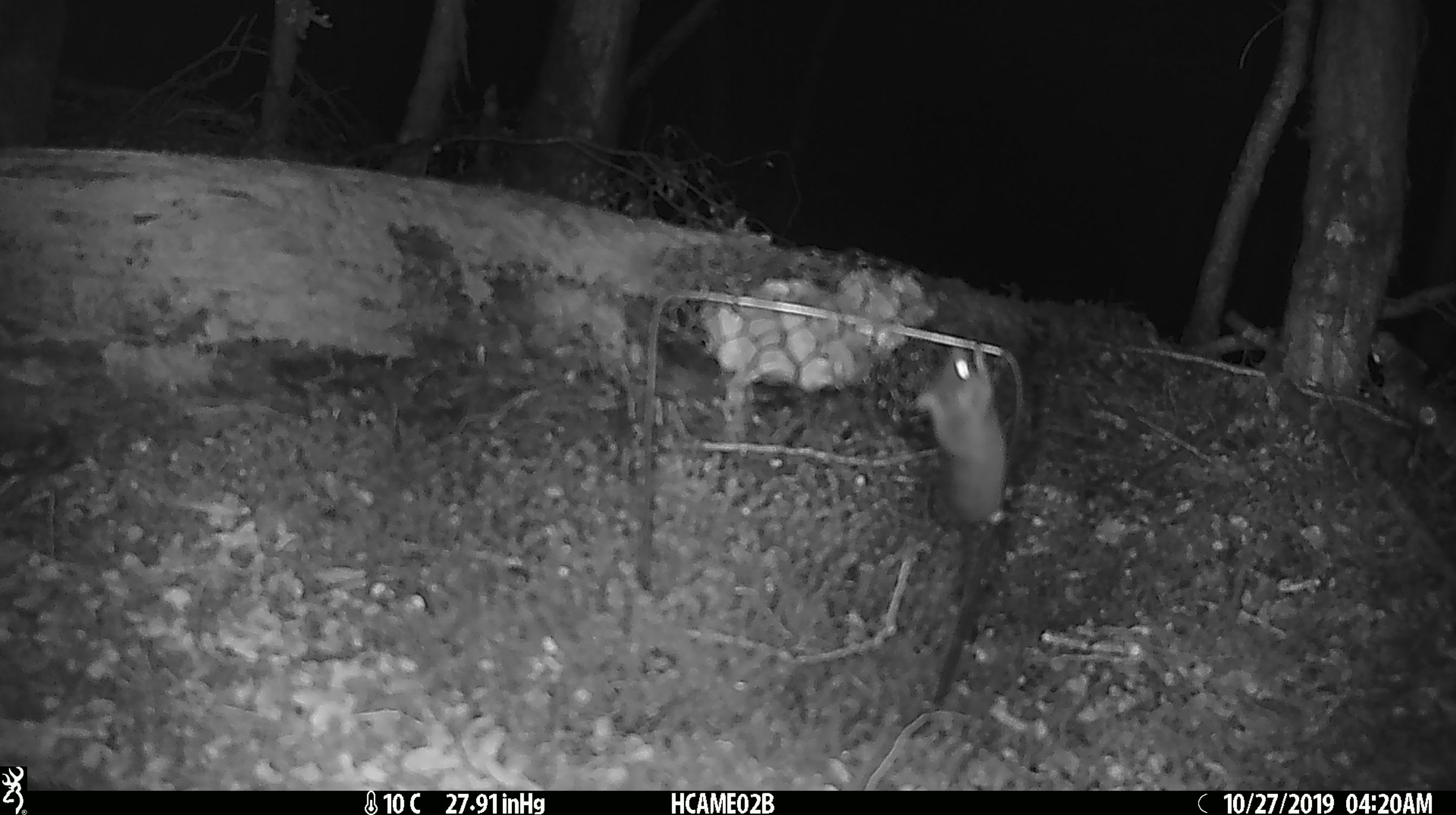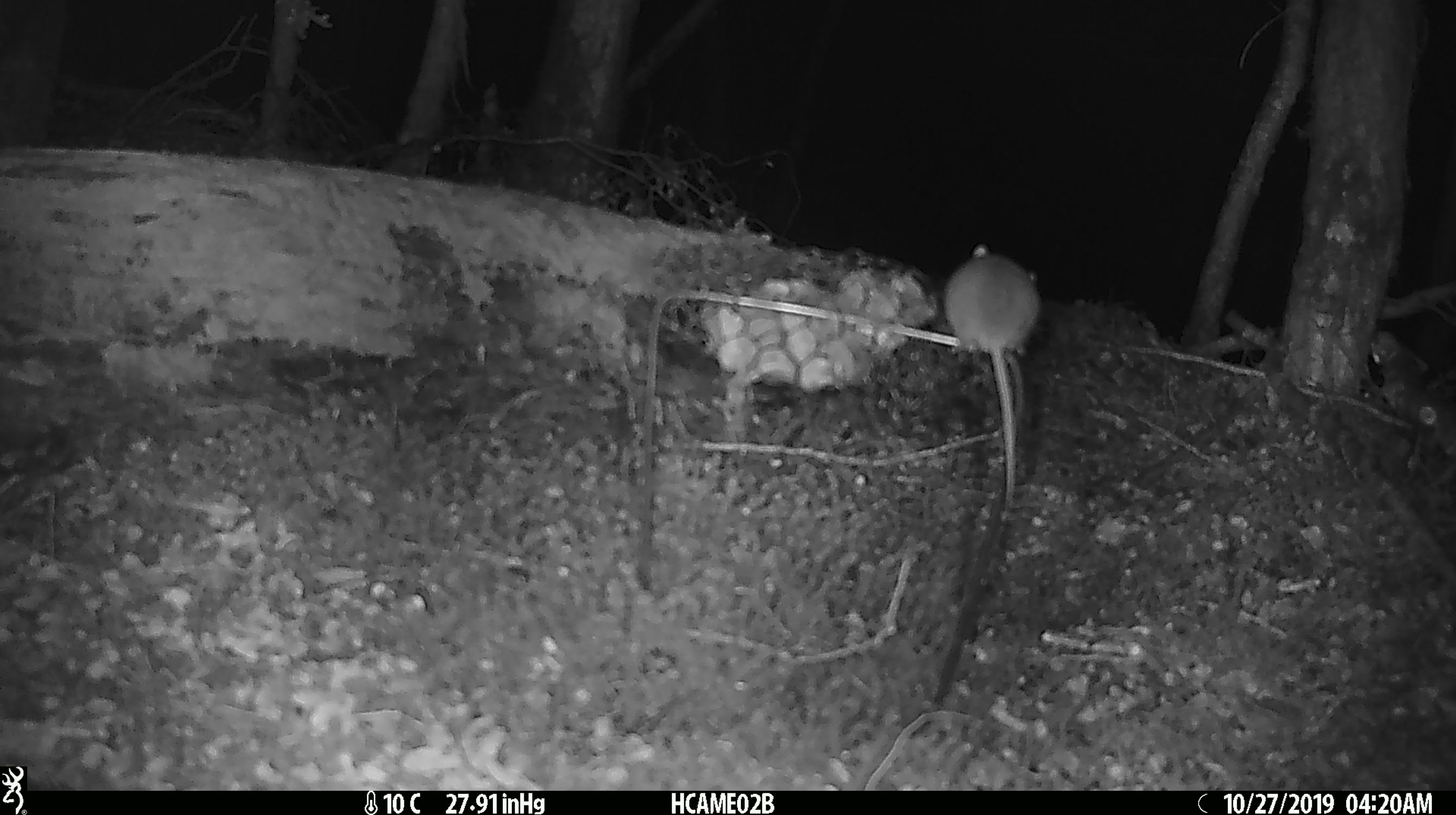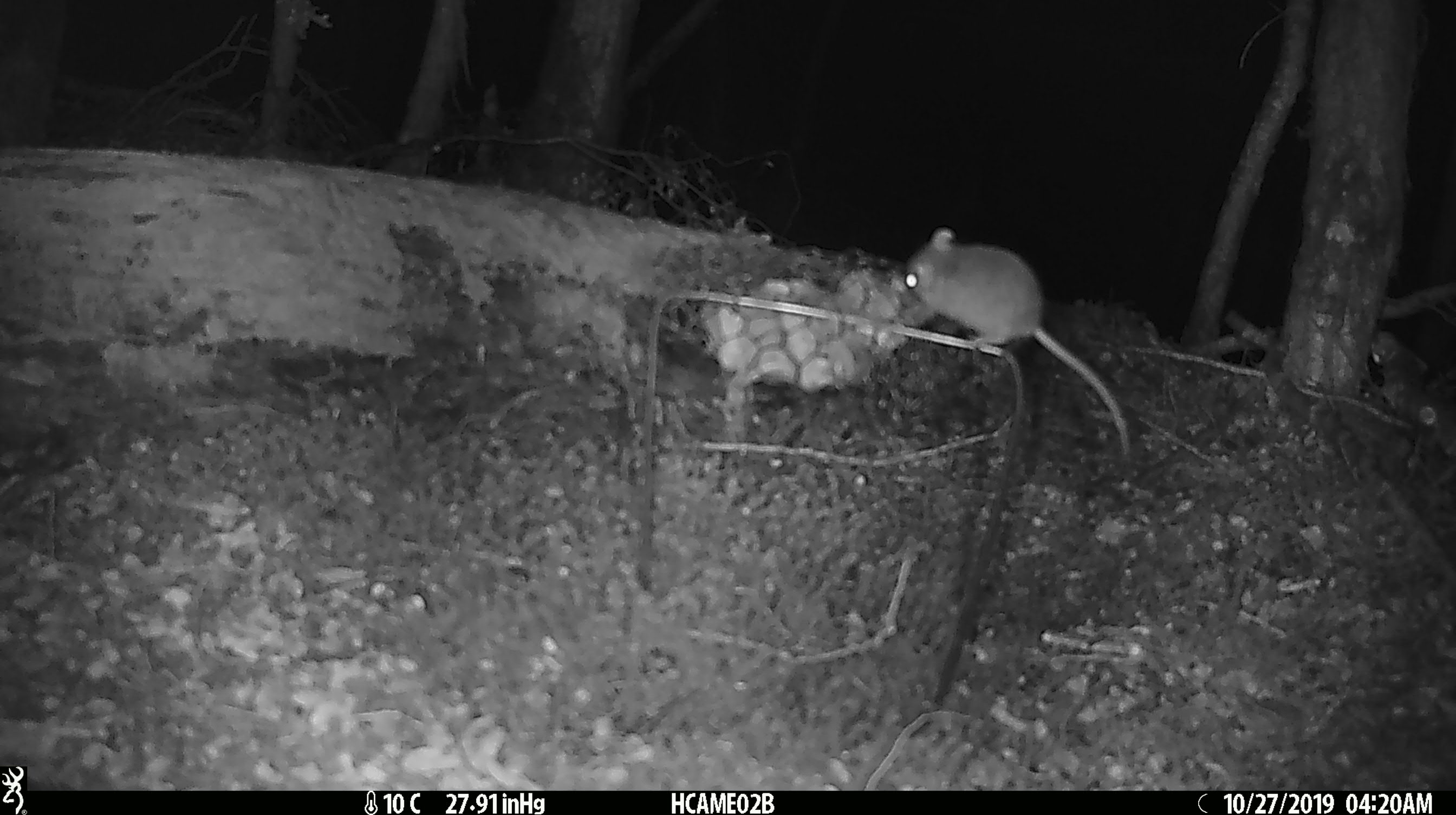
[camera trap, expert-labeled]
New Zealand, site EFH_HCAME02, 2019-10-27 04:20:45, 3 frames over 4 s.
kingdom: Animalia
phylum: Chordata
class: Mammalia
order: Rodentia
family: Muridae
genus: Mus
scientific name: Mus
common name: mouse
Mouse (Mus).